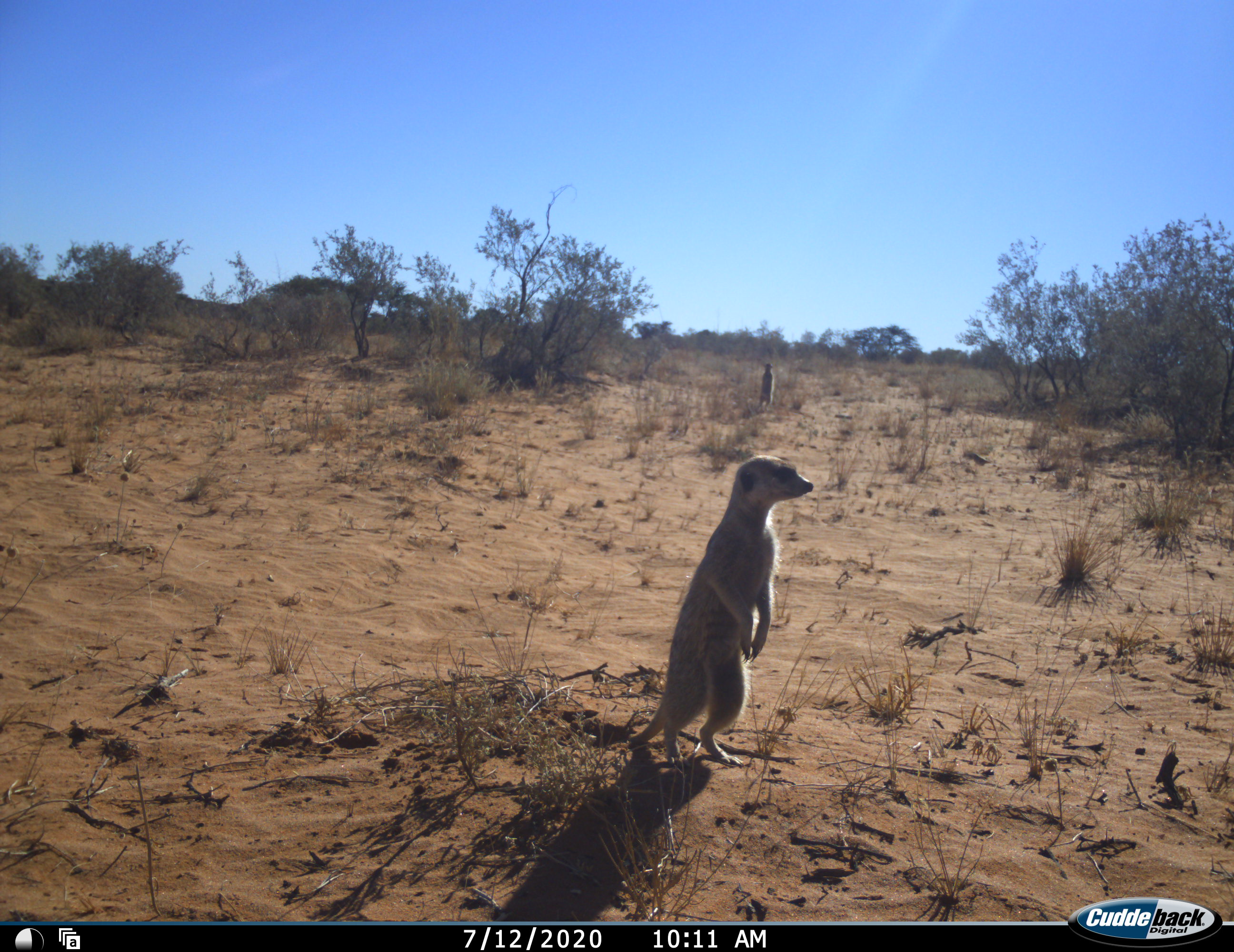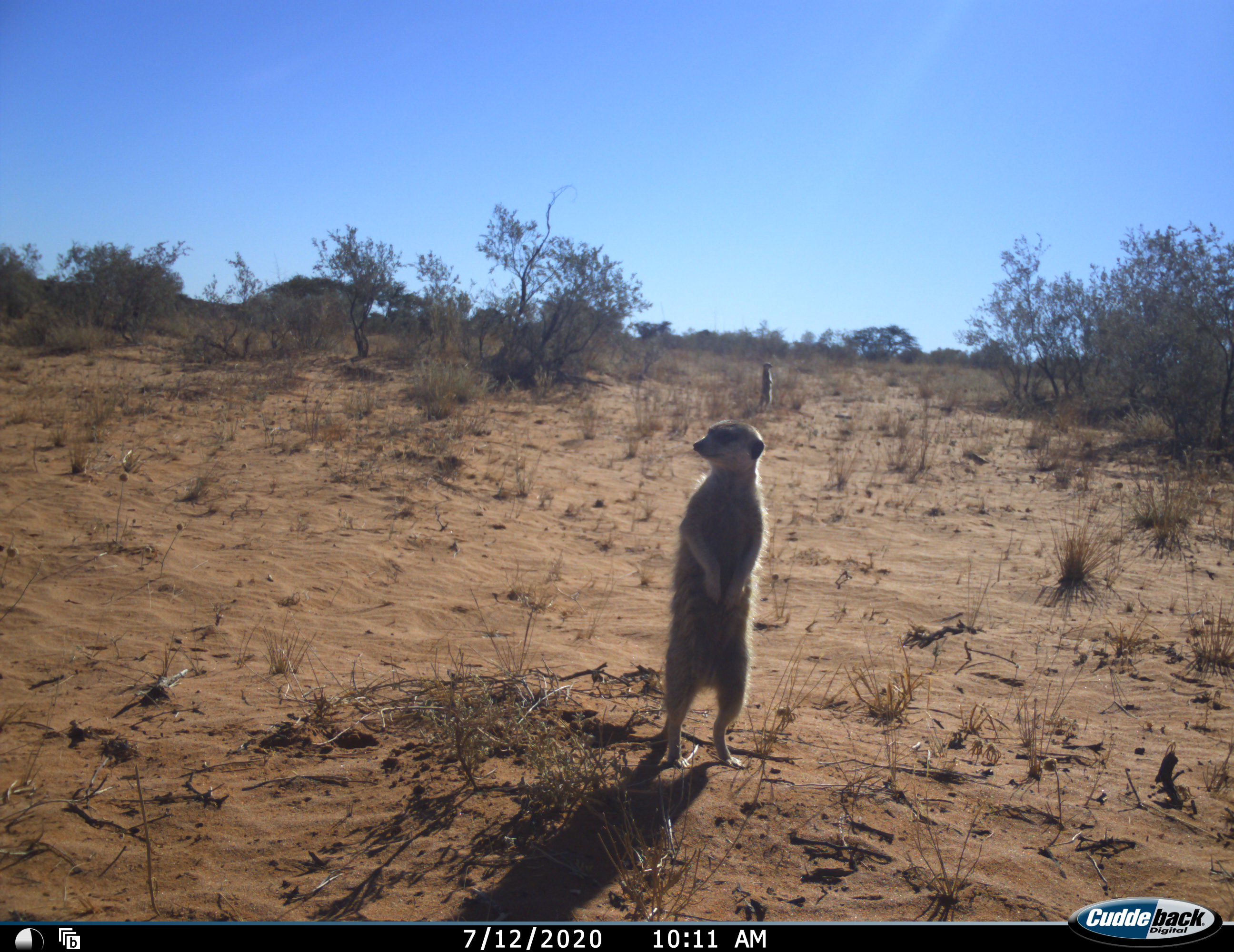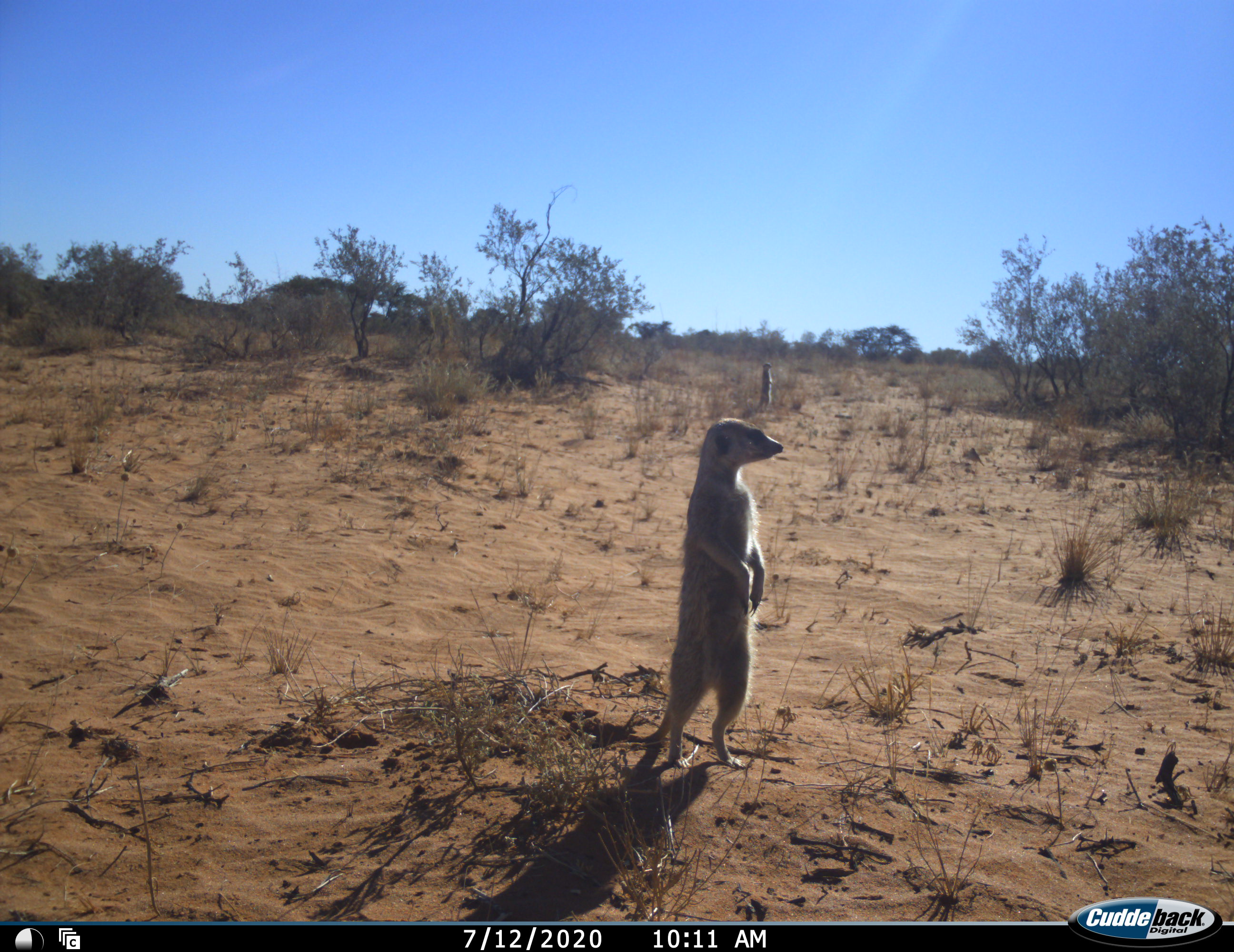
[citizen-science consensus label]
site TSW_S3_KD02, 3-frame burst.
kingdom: Animalia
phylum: Chordata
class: Mammalia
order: Carnivora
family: Herpestidae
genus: Suricata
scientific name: Suricata suricatta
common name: meerkat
Meerkat (Suricata suricatta), count 2. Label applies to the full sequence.